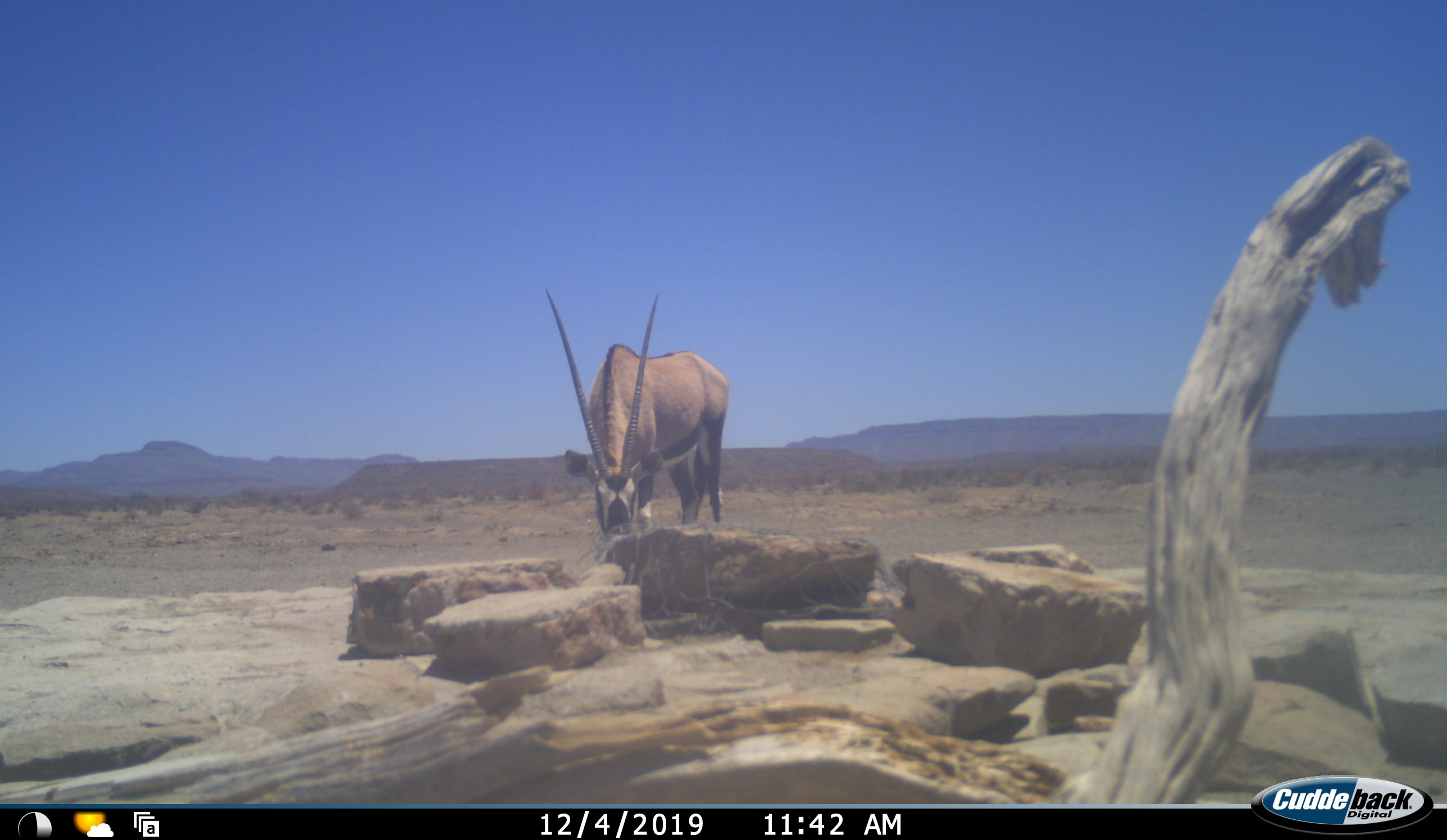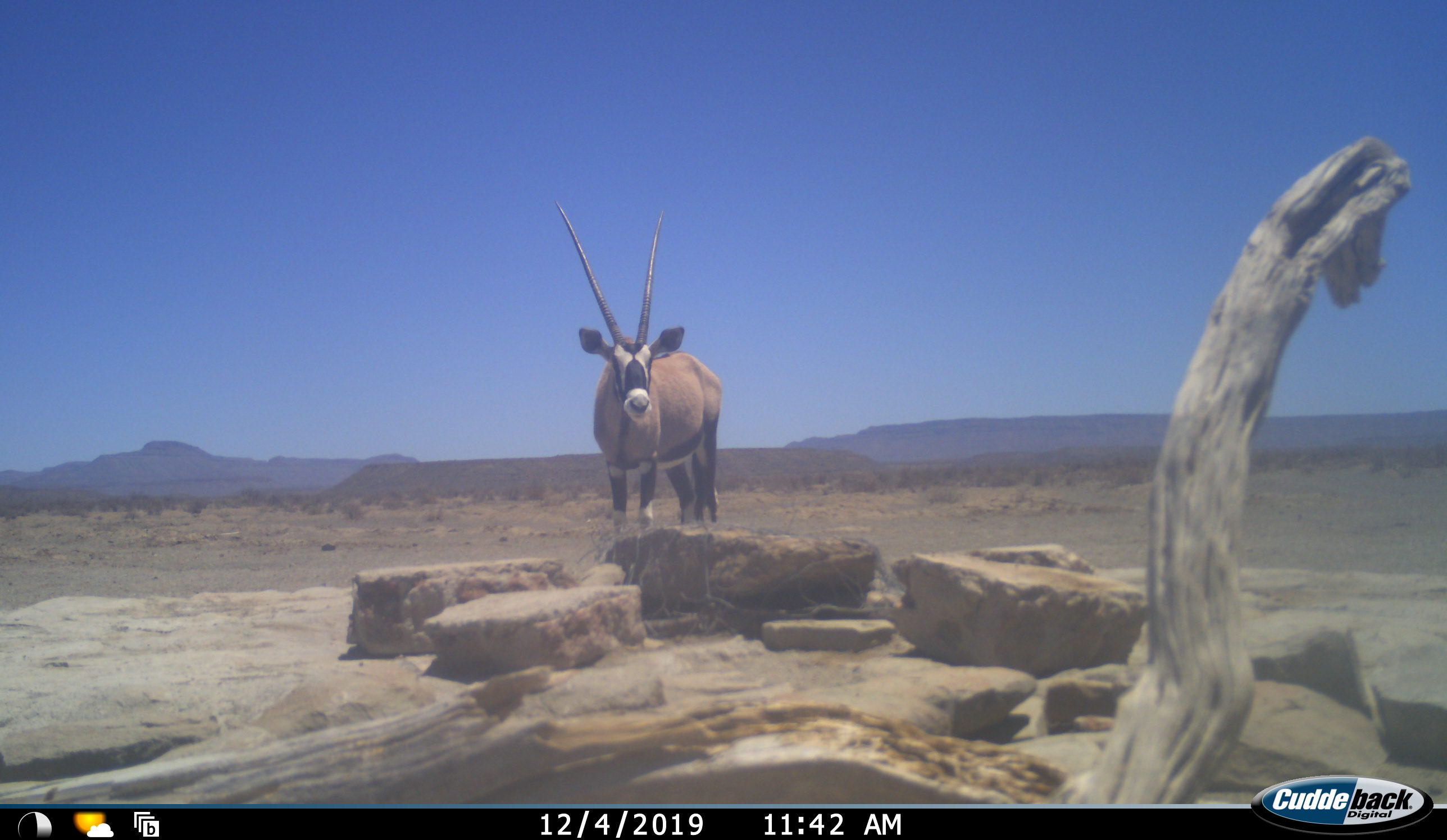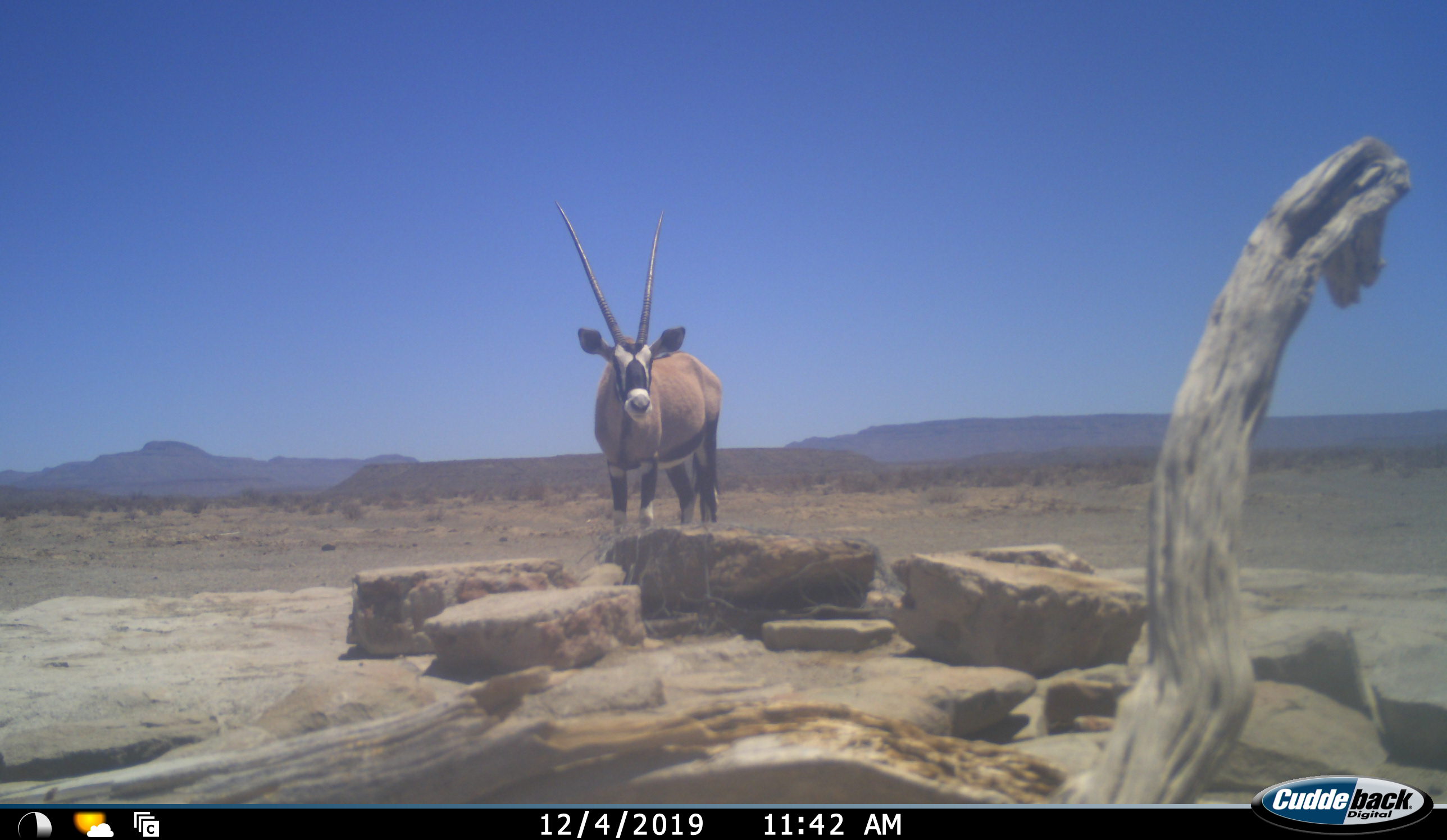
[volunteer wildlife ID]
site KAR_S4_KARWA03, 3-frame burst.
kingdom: Animalia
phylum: Chordata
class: Mammalia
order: Artiodactyla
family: Bovidae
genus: Oryx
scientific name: Oryx gazella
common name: gemsbok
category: oryx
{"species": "oryx (gemsbok) (Oryx gazella)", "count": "1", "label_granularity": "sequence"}